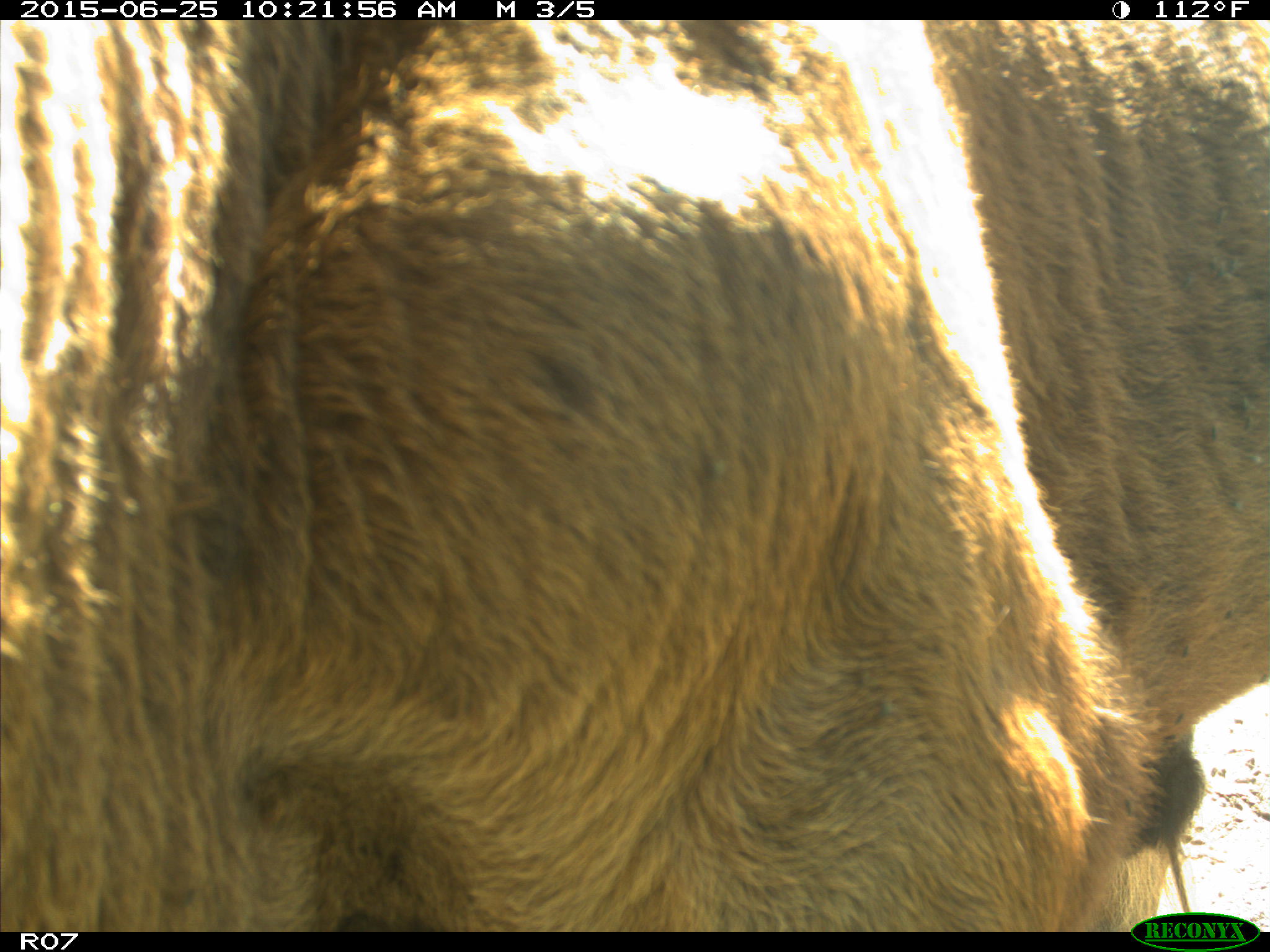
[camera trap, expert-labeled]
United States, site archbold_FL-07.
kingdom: Animalia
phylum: Chordata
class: Mammalia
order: Artiodactyla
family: Bovidae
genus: Bos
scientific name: Bos taurus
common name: domestic cow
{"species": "Bos taurus (domestic cow)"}